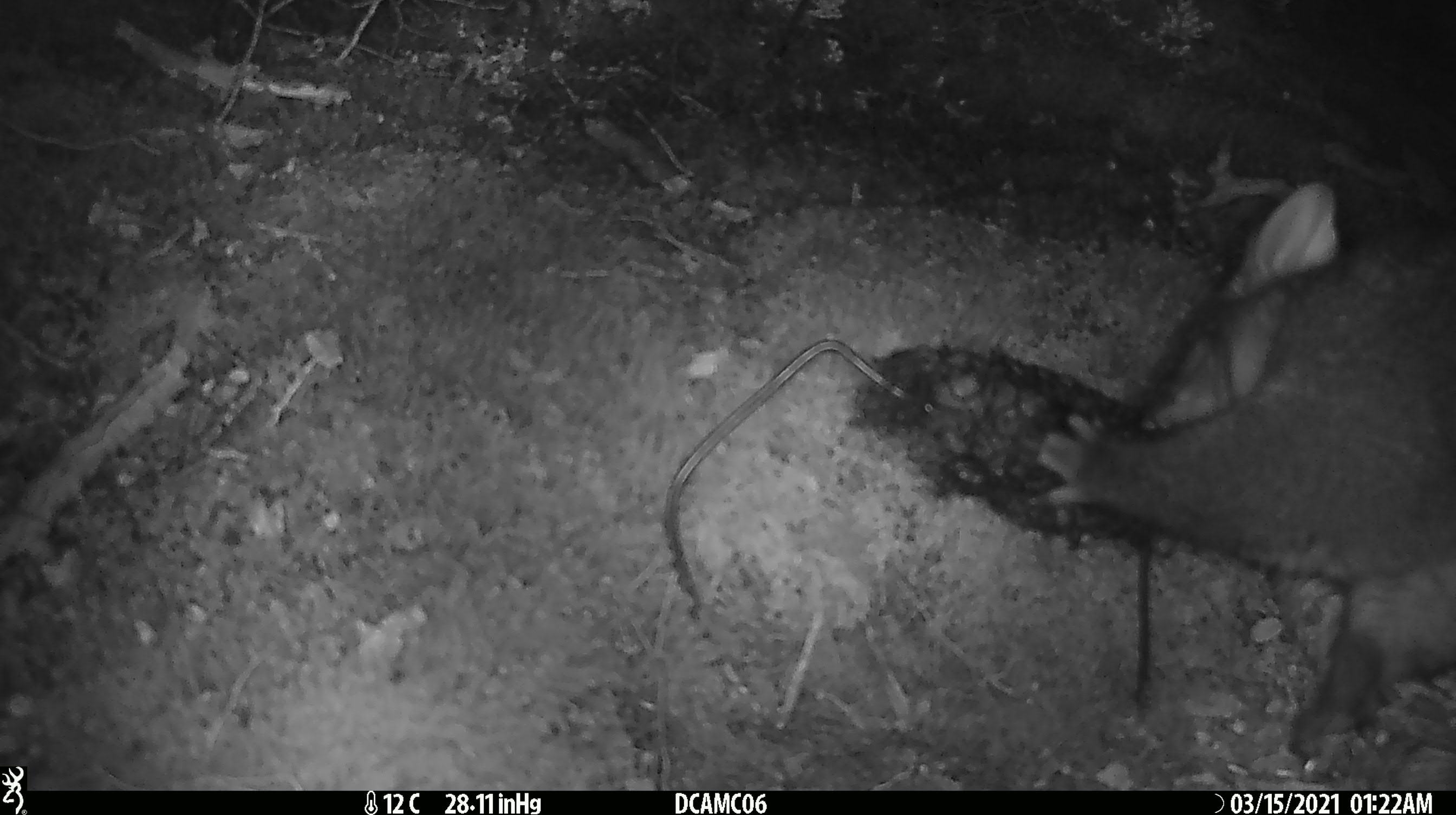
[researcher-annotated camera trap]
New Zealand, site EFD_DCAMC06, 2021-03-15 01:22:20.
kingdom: Animalia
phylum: Chordata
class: Mammalia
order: Diprotodontia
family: Phalangeridae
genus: Trichosurus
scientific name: Trichosurus vulpecula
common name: common brushtail possum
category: possum